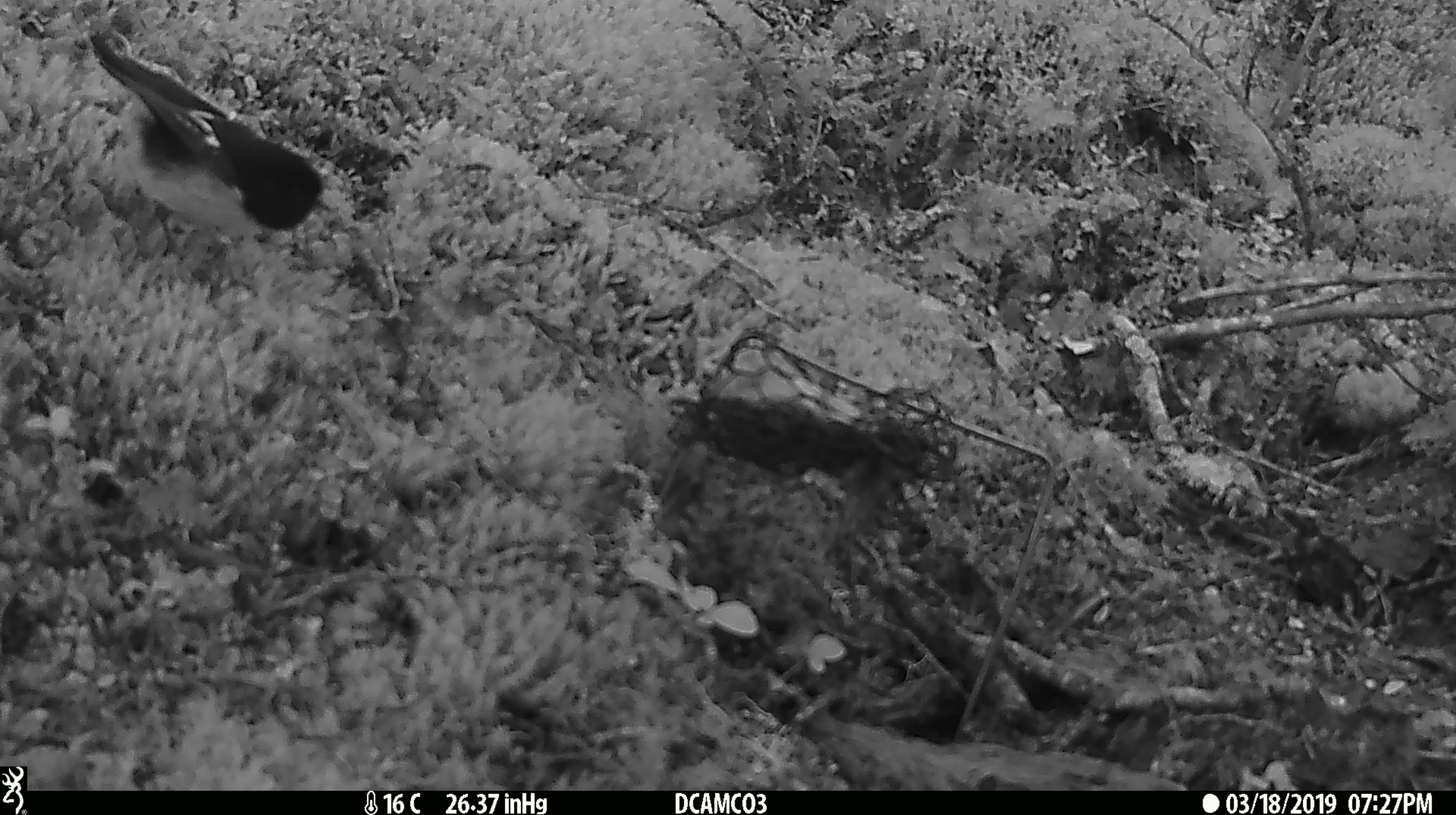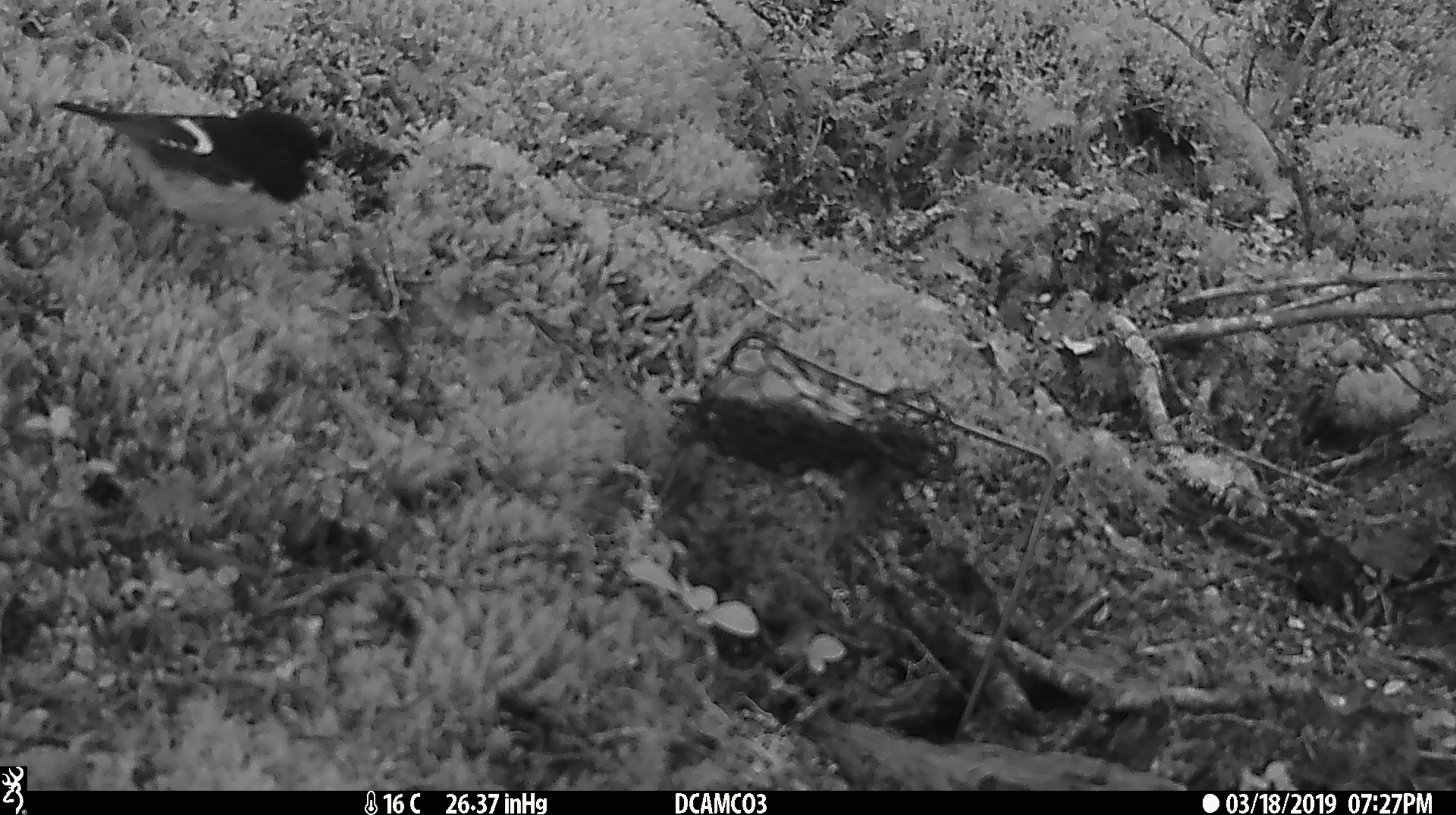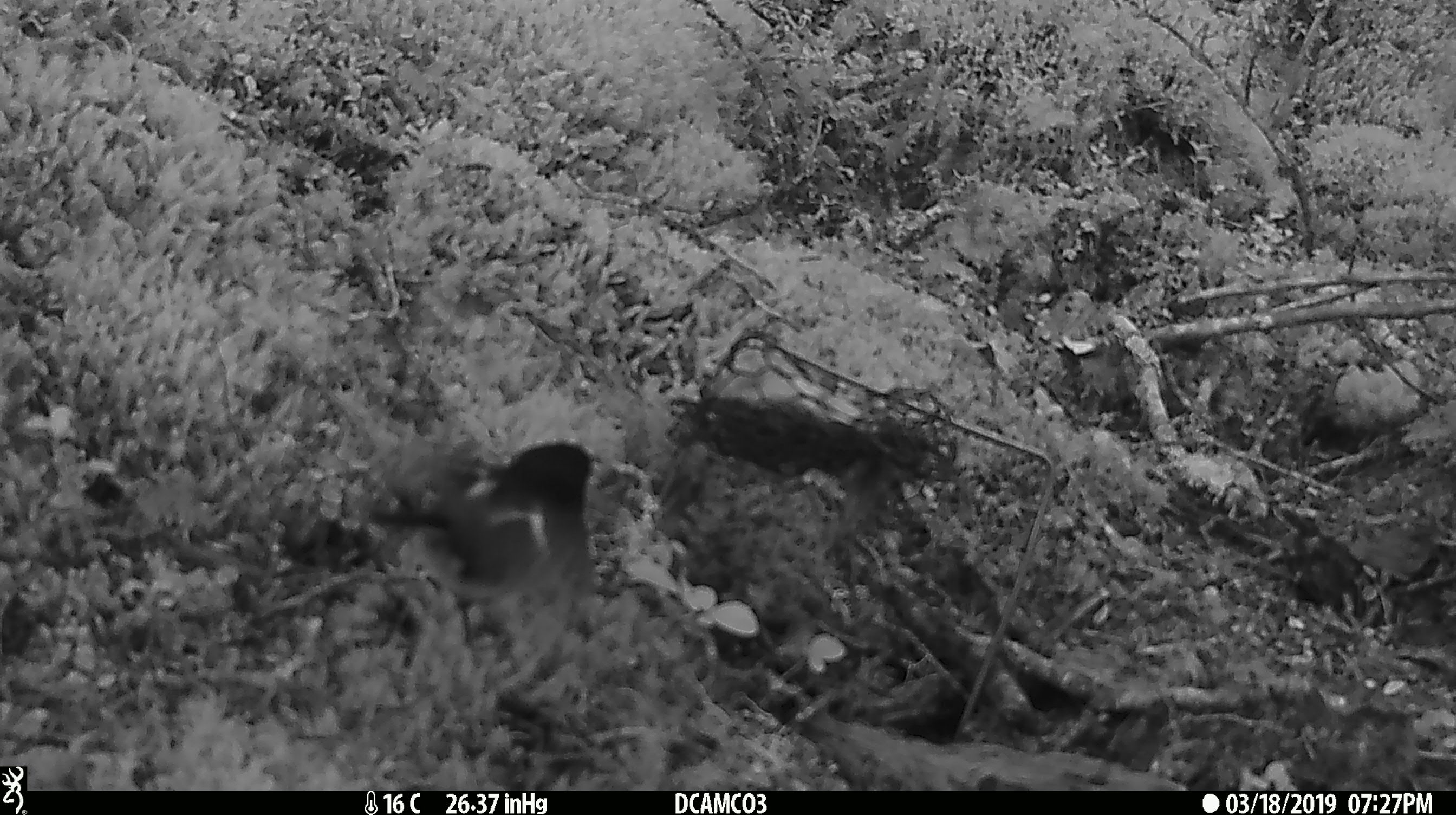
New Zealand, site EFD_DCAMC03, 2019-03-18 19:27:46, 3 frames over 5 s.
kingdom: Animalia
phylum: Chordata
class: Aves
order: Passeriformes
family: Petroicidae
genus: Petroica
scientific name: Petroica macrocephala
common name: tomtit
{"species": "tomtit (Petroica macrocephala)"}